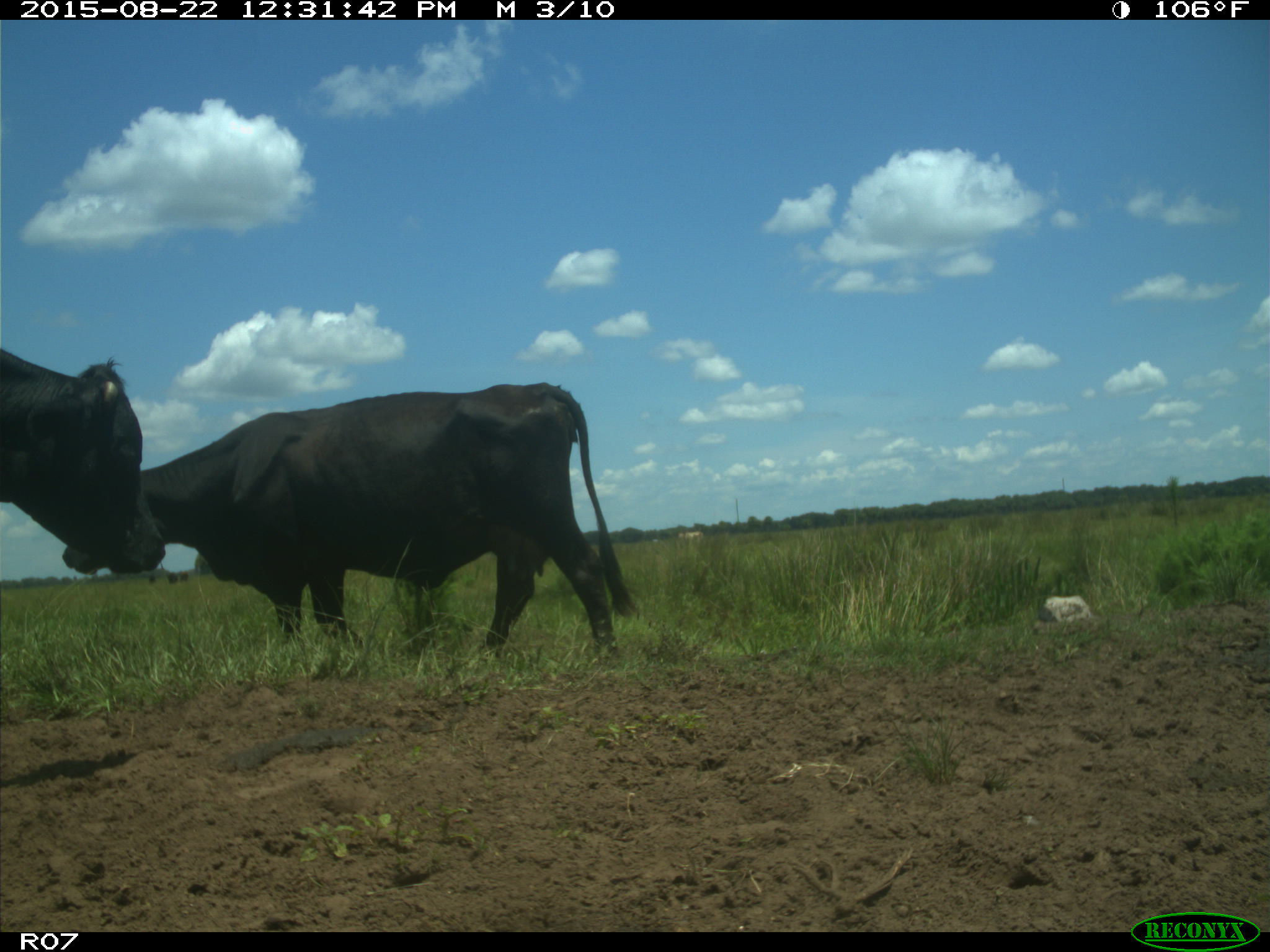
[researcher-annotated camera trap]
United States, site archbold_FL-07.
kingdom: Animalia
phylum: Chordata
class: Mammalia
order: Artiodactyla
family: Bovidae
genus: Bos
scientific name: Bos taurus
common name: domestic cow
Bos taurus (domestic cow).